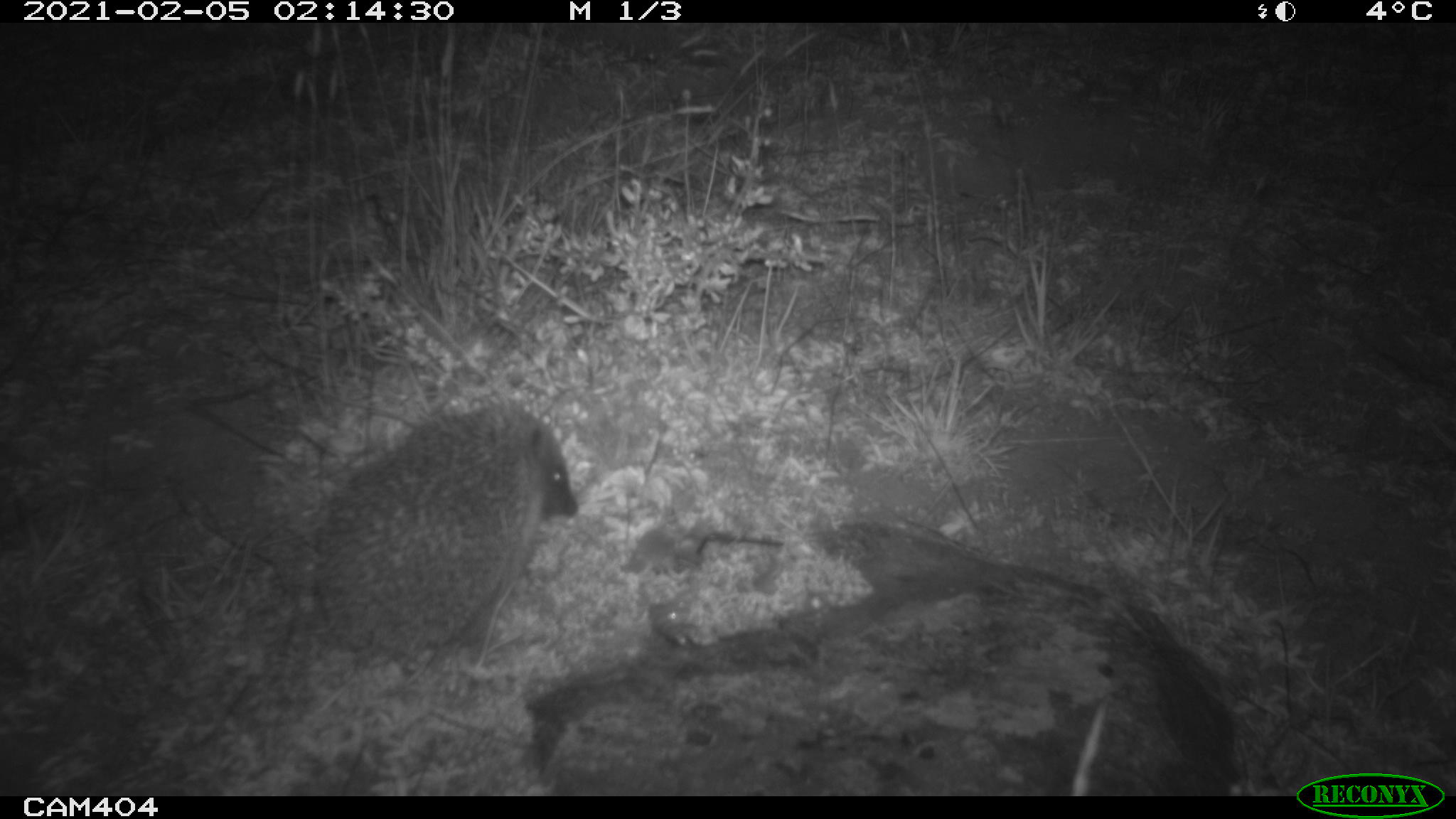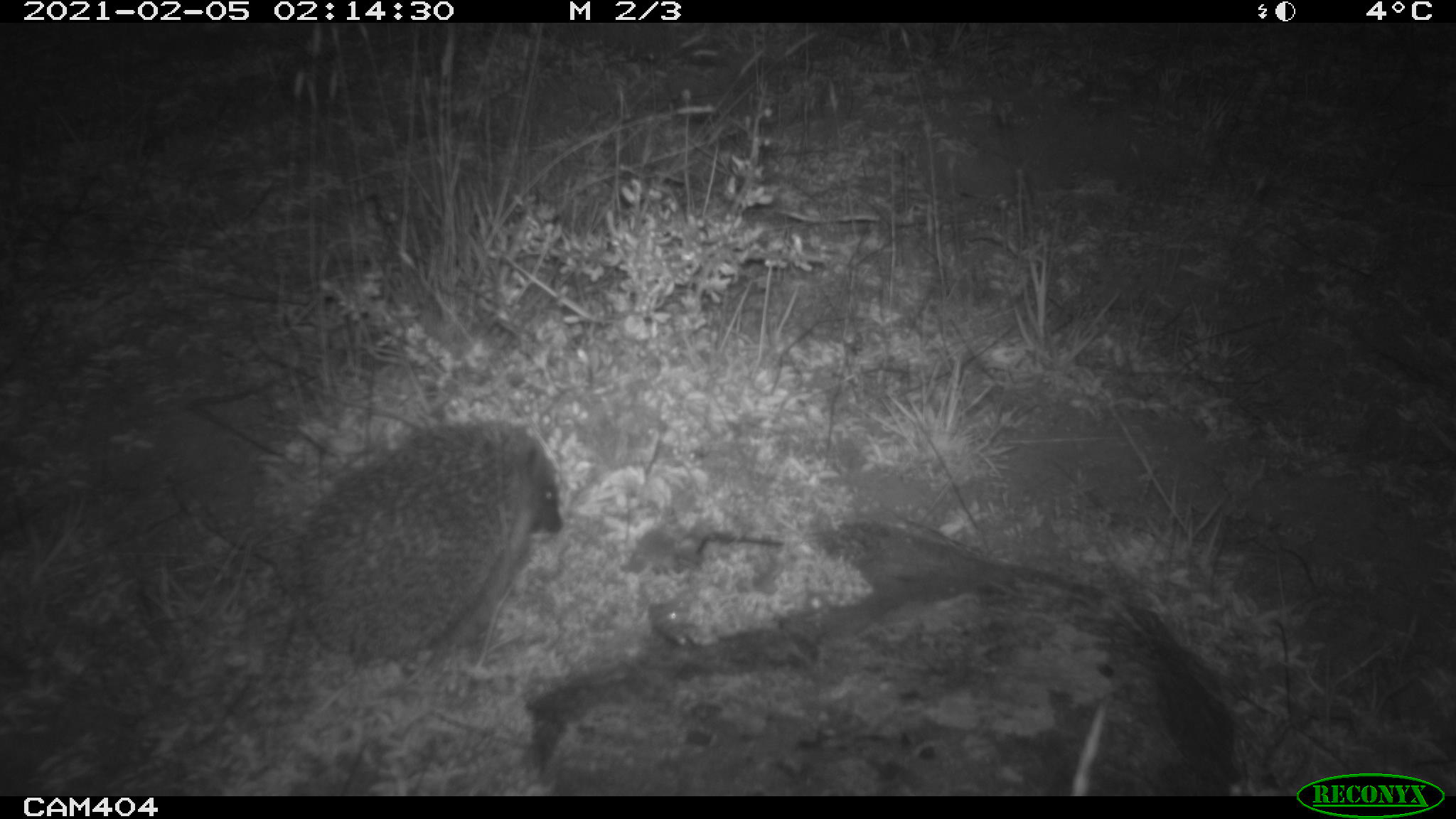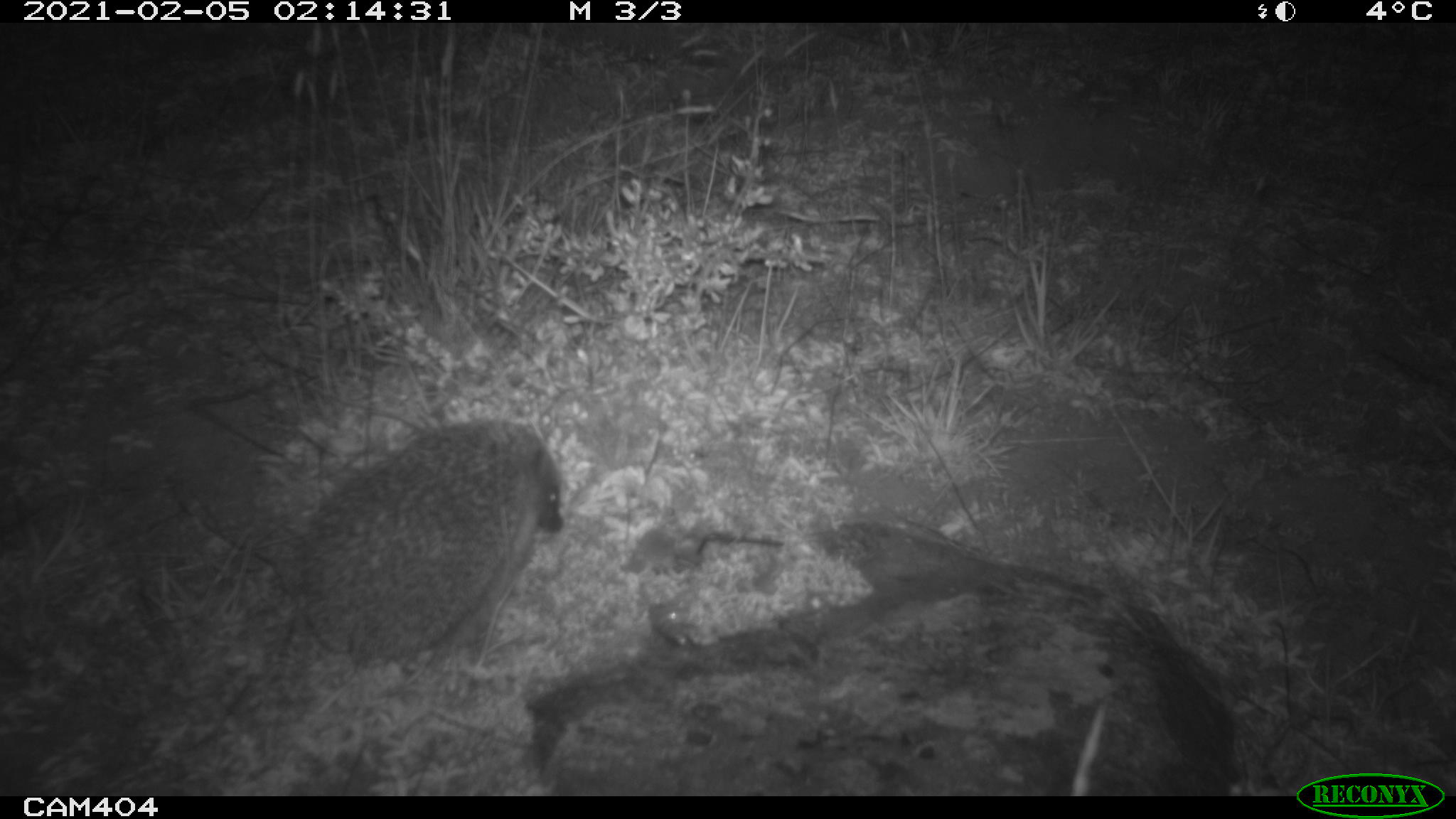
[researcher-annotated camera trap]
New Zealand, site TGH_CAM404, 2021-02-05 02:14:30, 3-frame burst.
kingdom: Animalia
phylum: Chordata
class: Mammalia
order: Eulipotyphla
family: Erinaceidae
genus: Erinaceus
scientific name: Erinaceus europaeus europaeus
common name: european hedgehog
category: hedgehog